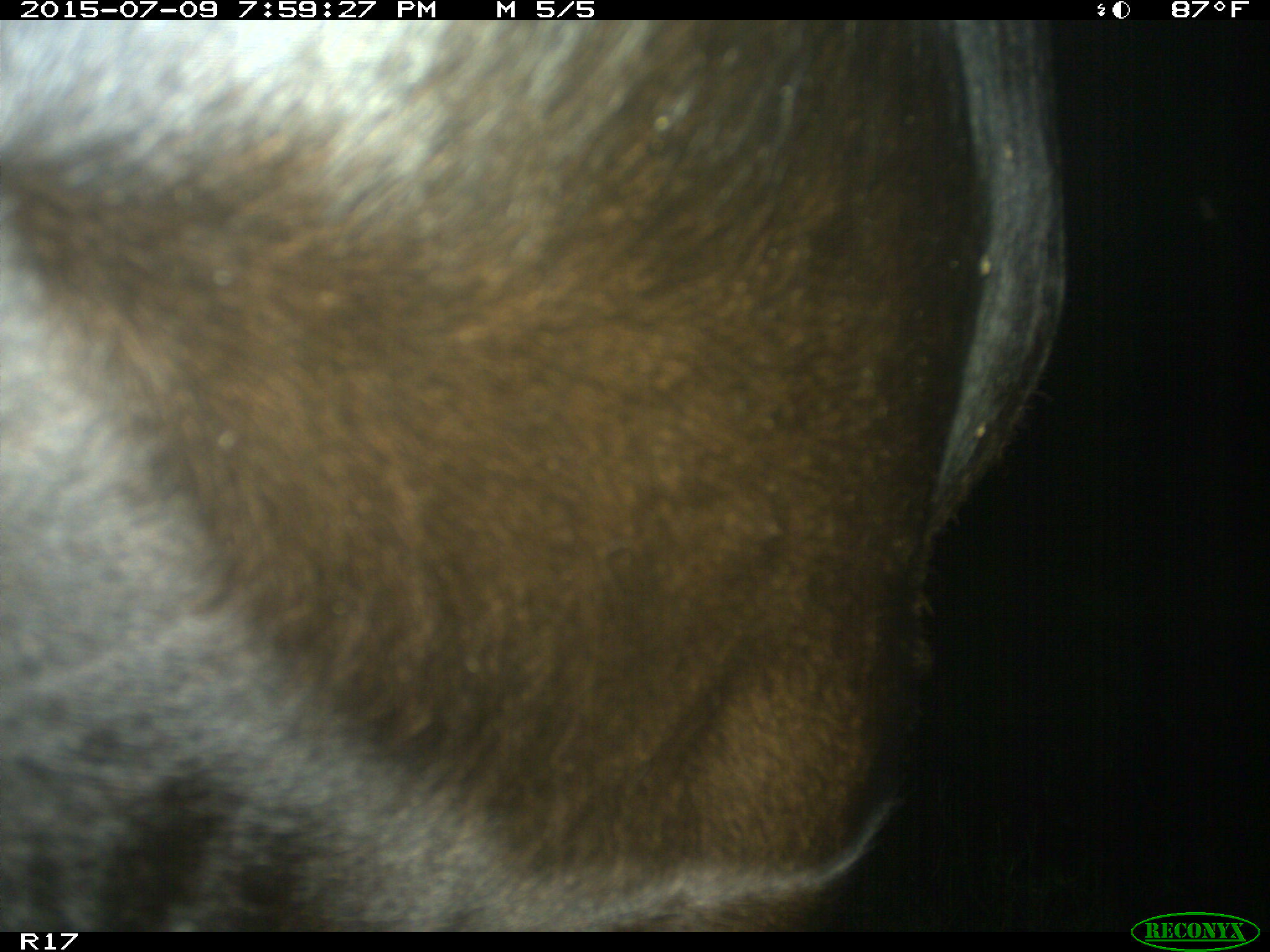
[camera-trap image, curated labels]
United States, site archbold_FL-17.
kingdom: Animalia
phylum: Chordata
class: Mammalia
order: Artiodactyla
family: Bovidae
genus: Bos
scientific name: Bos taurus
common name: domestic cow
Bos taurus (domestic cow).